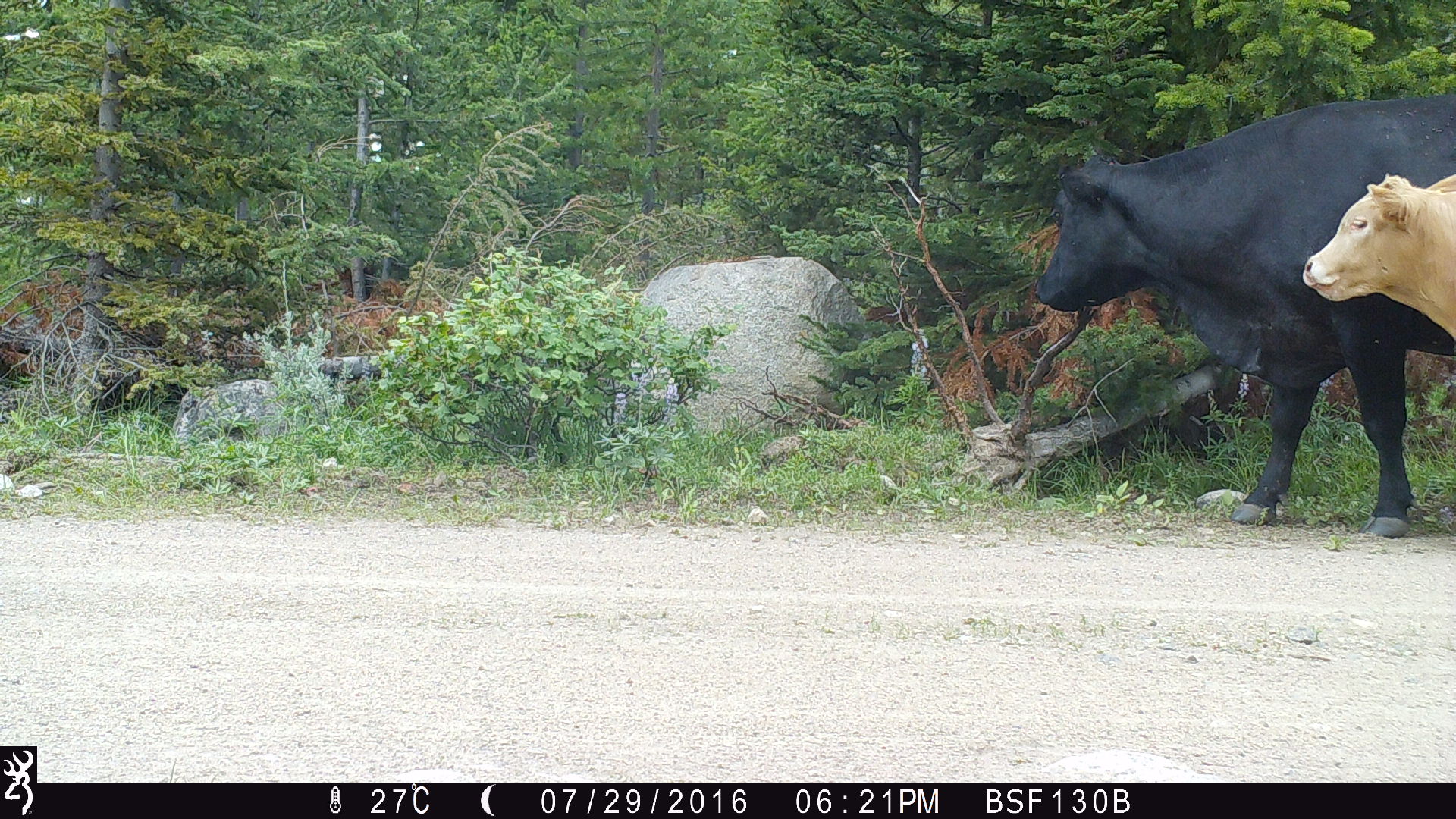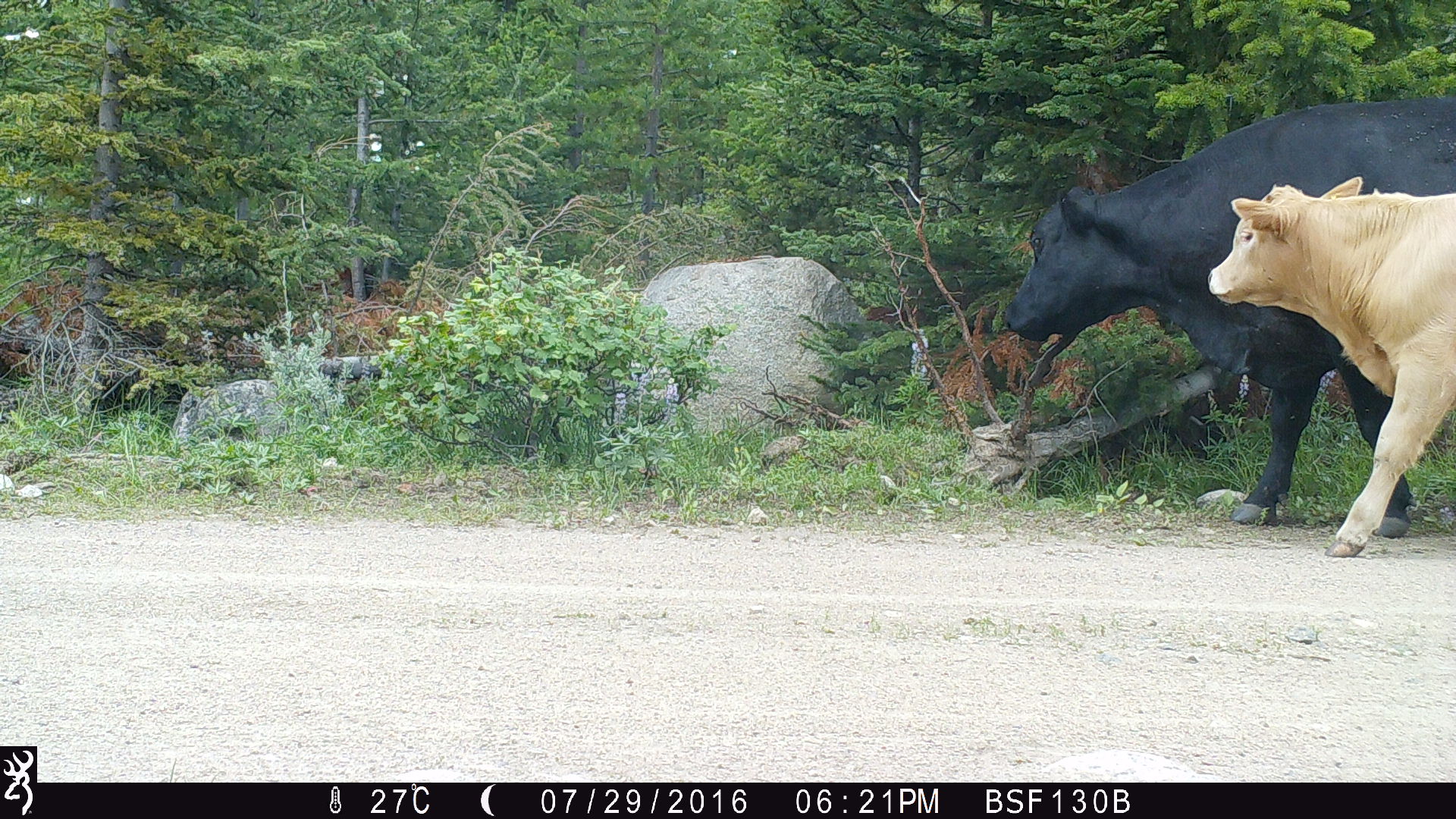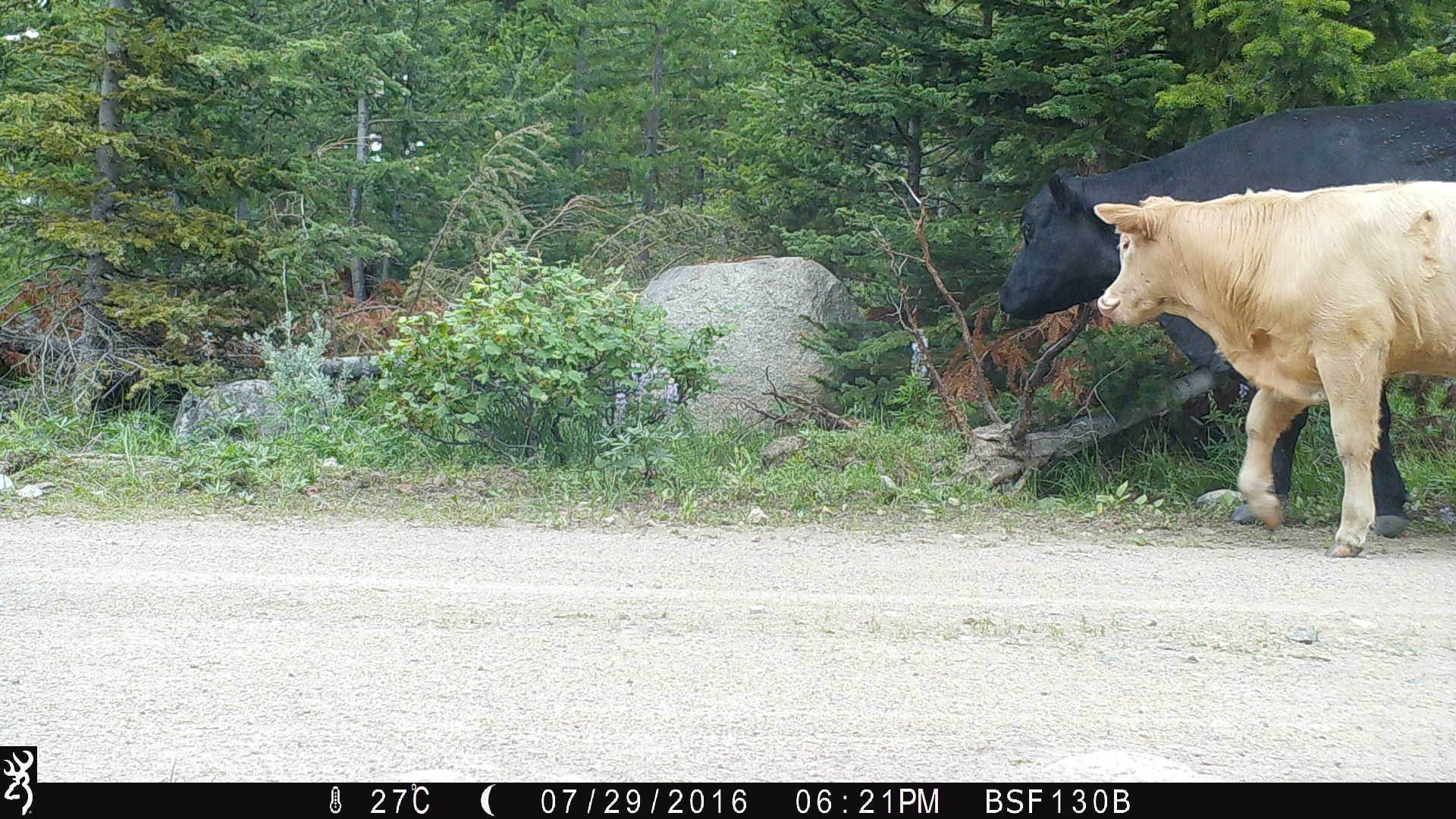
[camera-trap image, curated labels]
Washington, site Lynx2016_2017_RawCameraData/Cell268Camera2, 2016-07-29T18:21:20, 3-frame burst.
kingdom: Animalia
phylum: Chordata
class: Mammalia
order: Artiodactyla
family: Bovidae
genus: Bos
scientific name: Bos taurus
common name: domestic cattle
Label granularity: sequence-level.